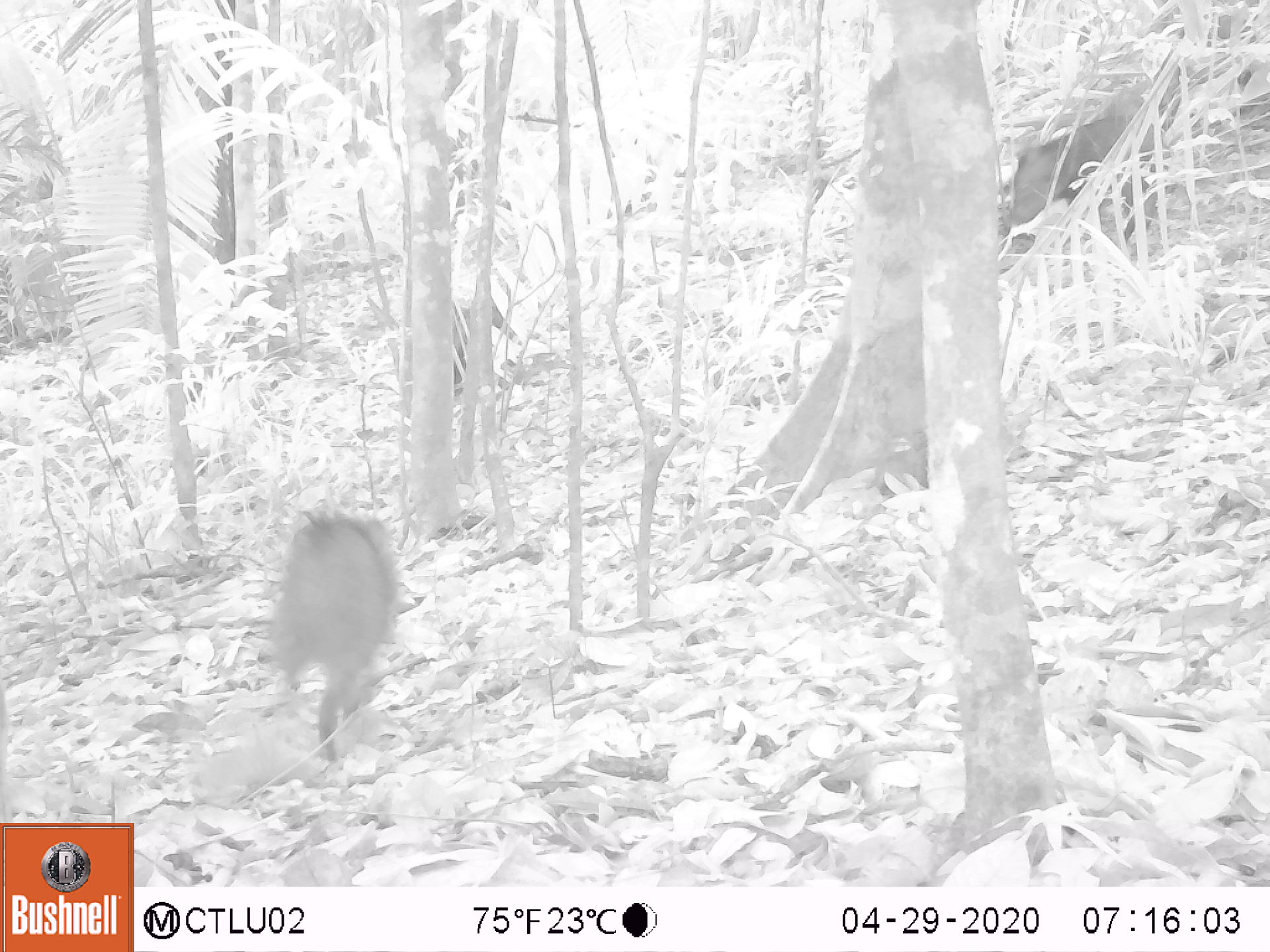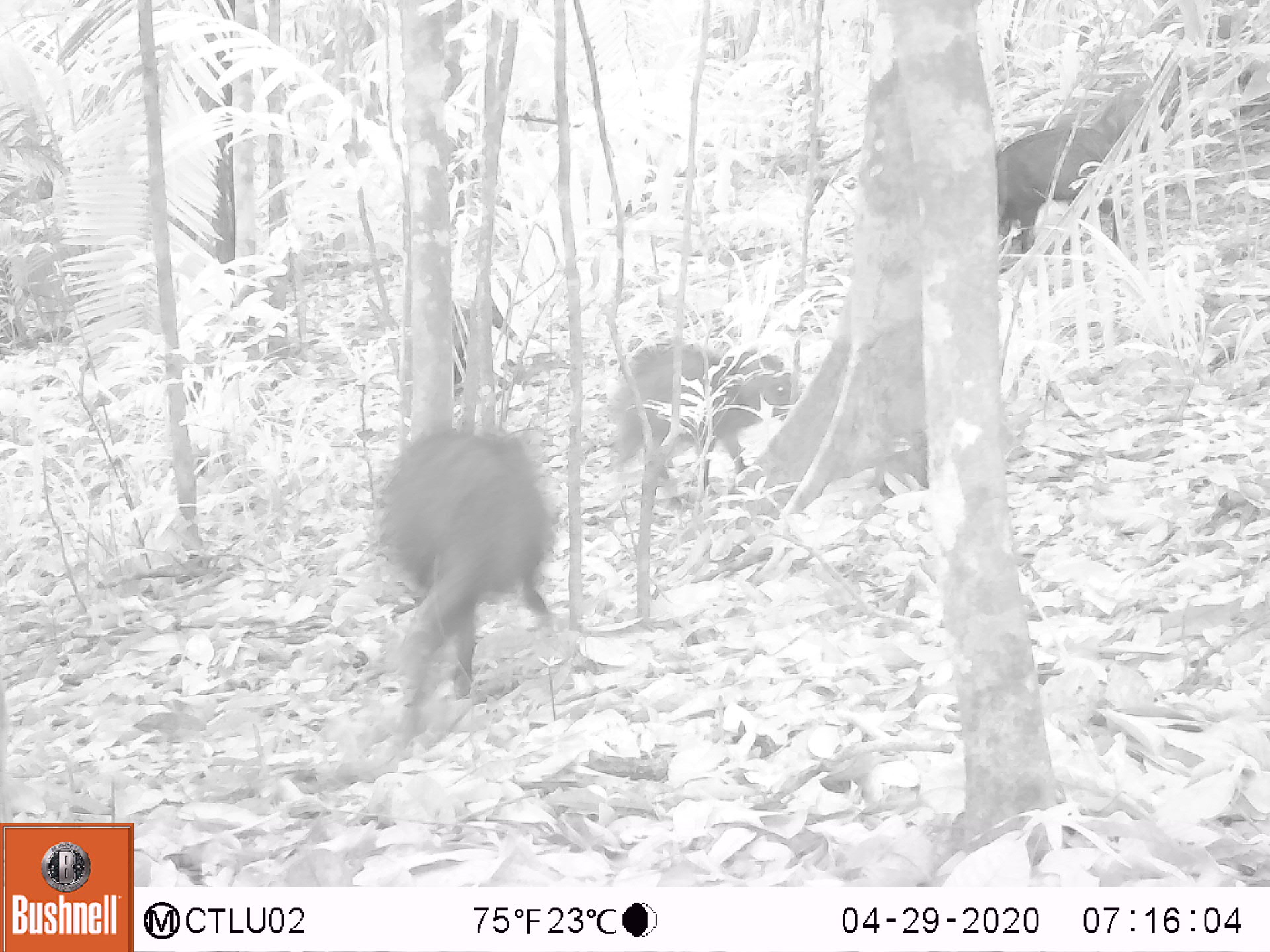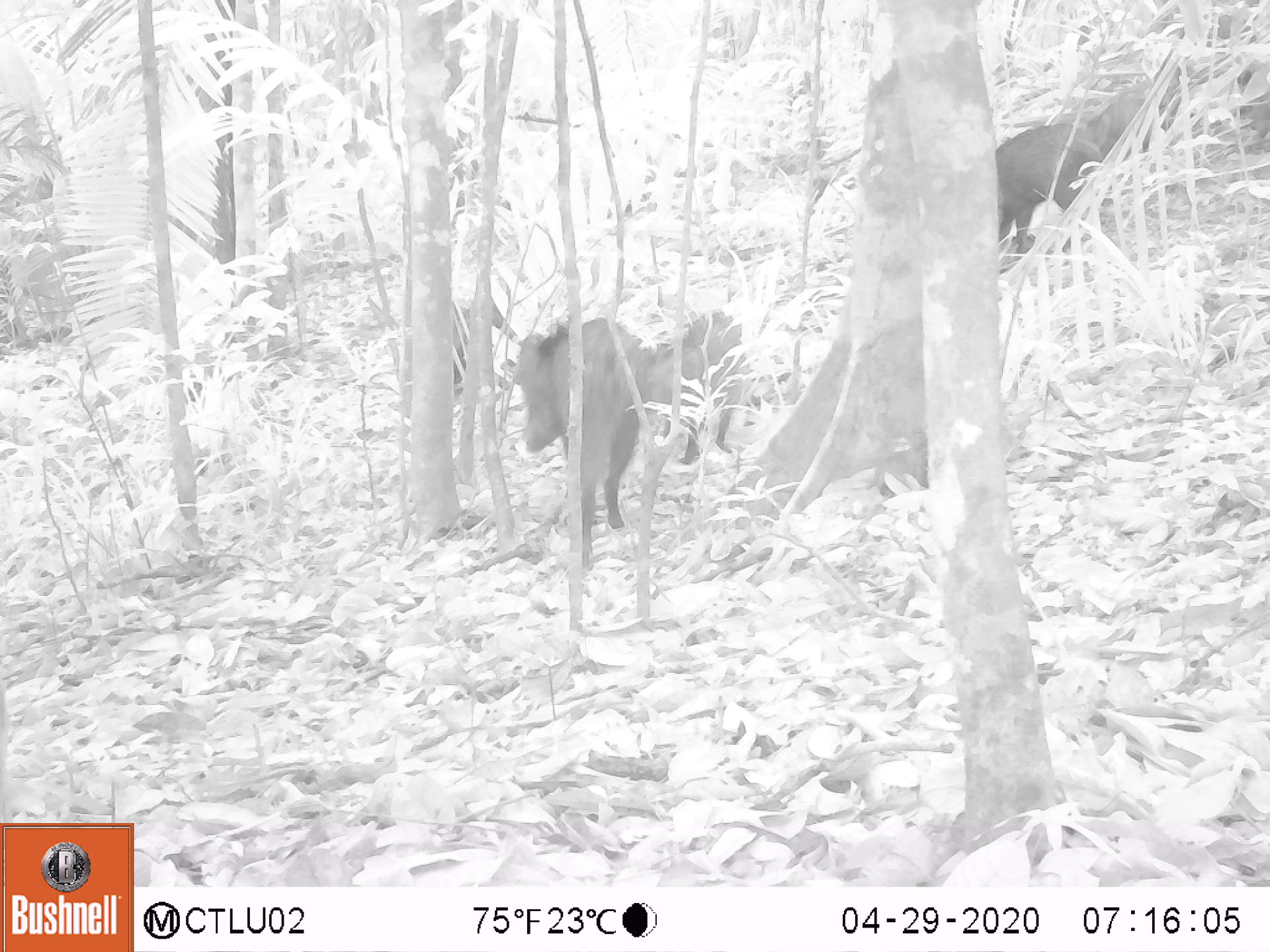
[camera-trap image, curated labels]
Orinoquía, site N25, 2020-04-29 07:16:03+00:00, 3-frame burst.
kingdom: Animalia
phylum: Chordata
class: Mammalia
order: Artiodactyla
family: Tayassuidae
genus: Pecari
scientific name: Pecari tajacu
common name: collared peccary